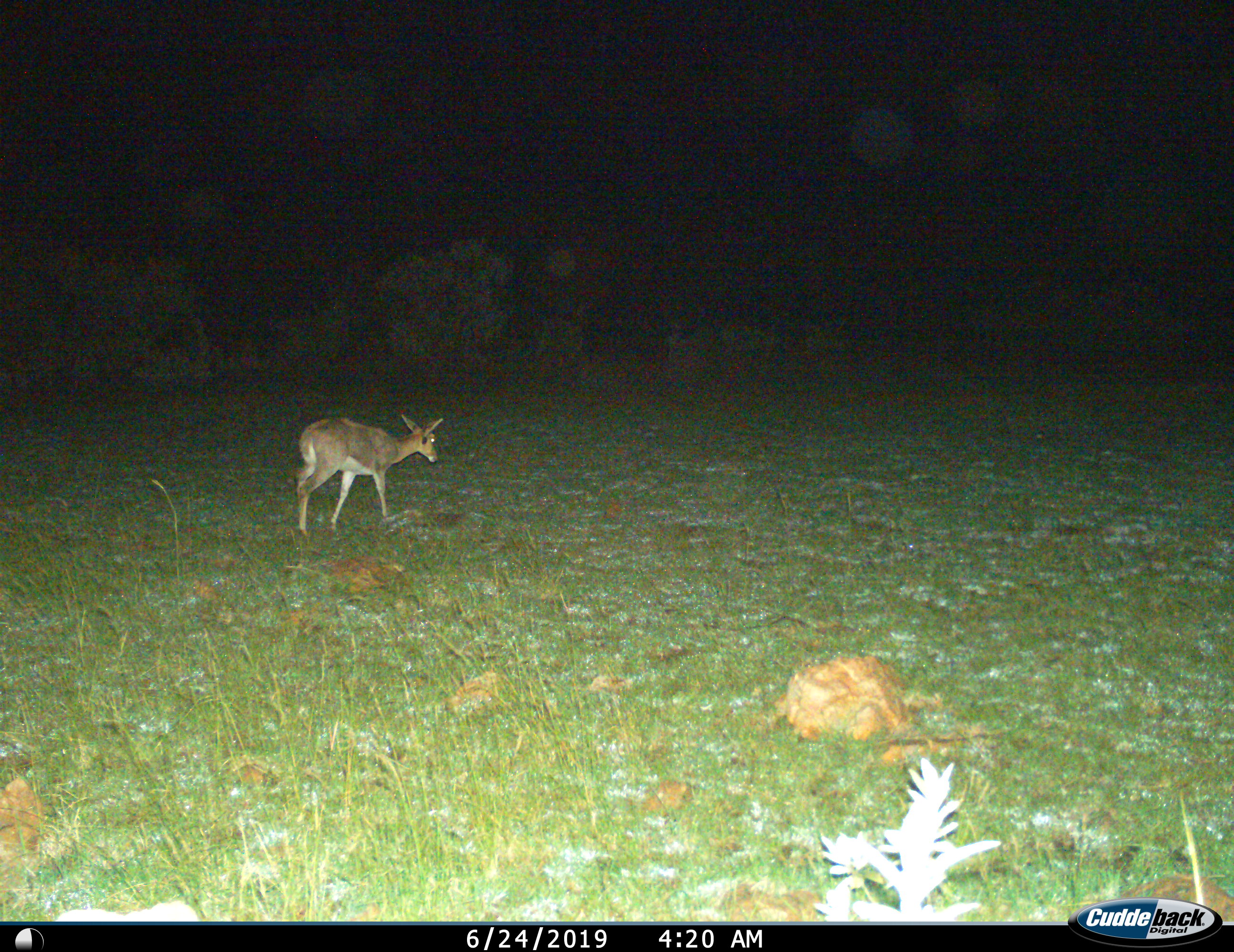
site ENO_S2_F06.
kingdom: Animalia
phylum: Chordata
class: Mammalia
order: Artiodactyla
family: Bovidae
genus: Redunca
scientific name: Redunca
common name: reedbuck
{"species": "reedbuck (Redunca)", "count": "1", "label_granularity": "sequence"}